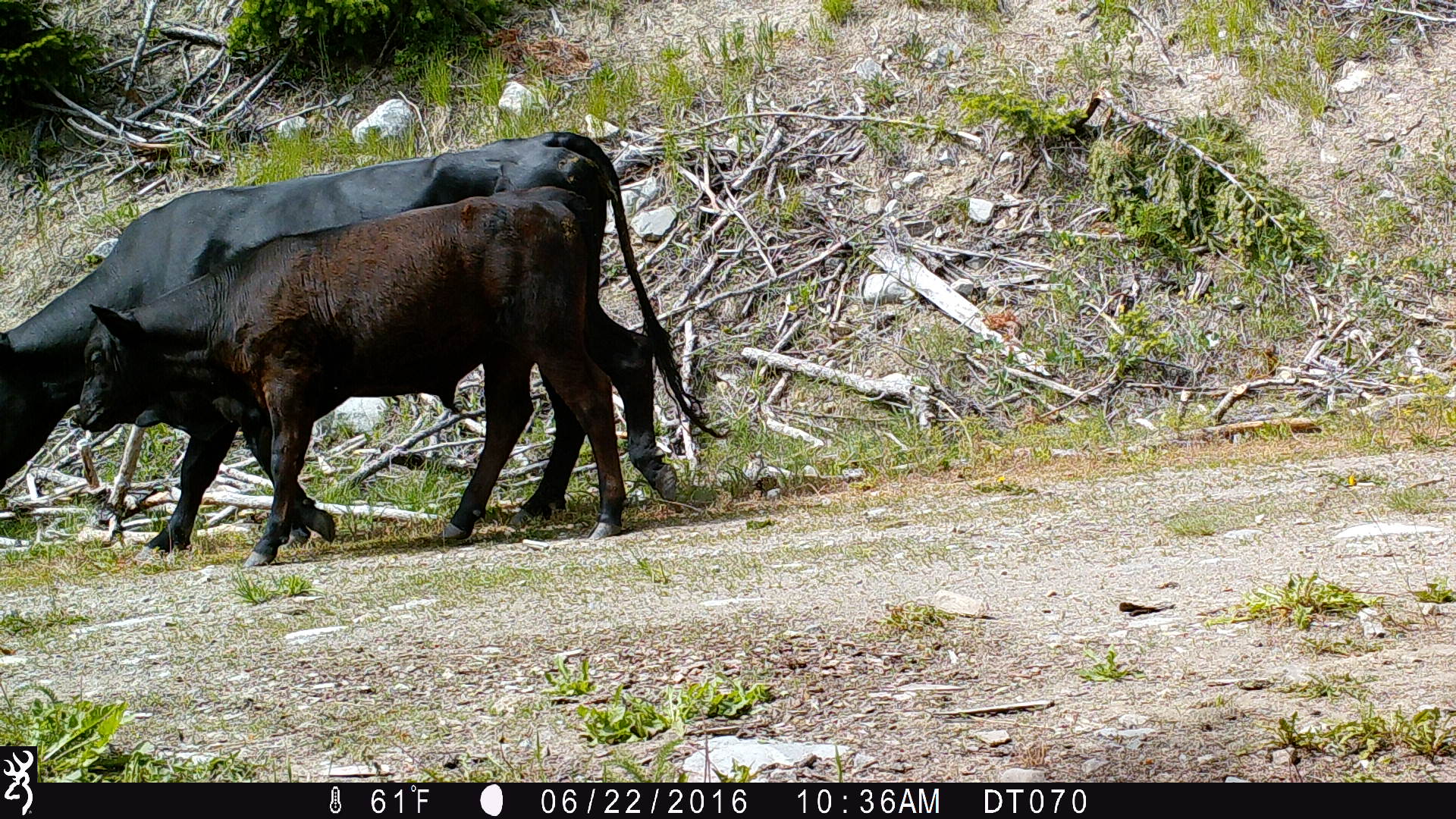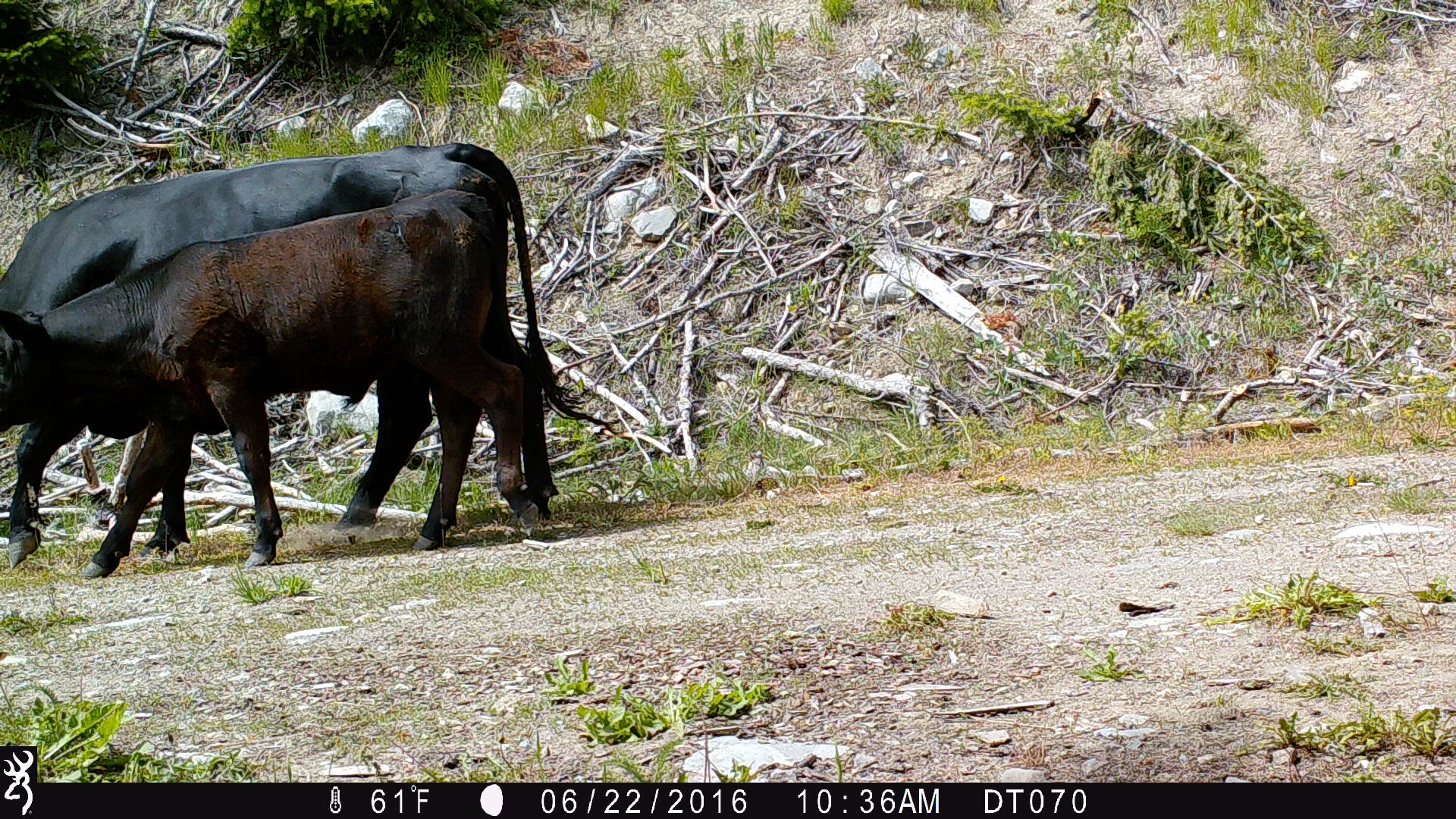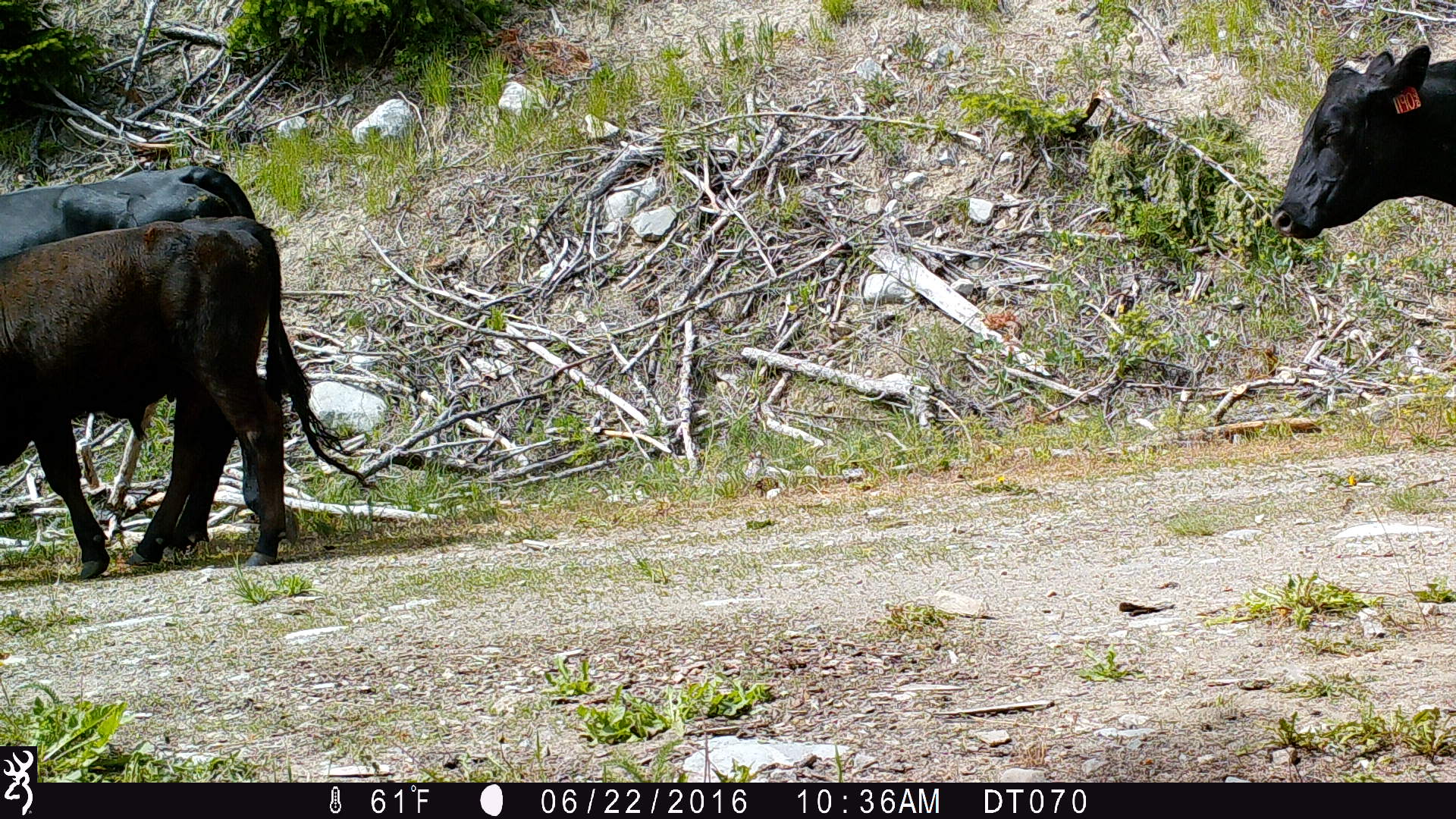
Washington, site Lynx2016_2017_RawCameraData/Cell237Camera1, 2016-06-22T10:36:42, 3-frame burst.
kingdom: Animalia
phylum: Chordata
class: Mammalia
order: Artiodactyla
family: Bovidae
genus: Bos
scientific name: Bos taurus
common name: domestic cattle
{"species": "domestic cattle (Bos taurus)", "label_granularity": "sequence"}